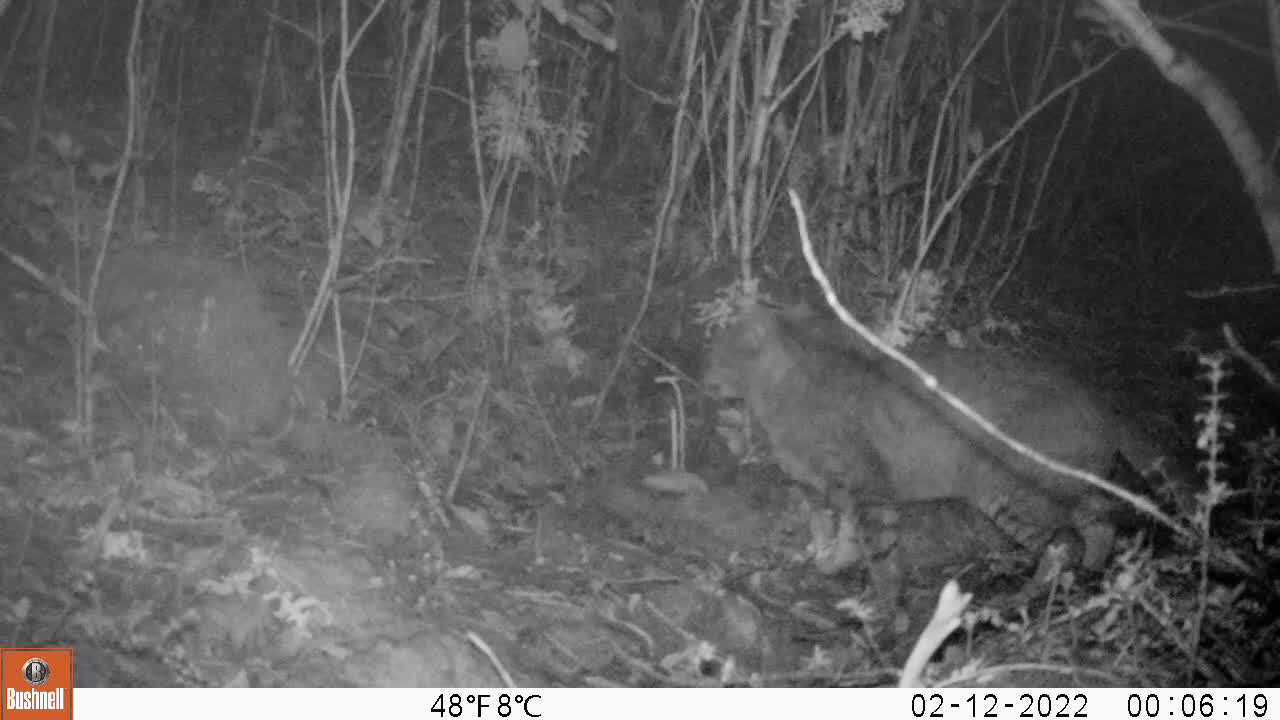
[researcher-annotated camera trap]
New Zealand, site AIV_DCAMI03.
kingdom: Animalia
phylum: Chordata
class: Mammalia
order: Carnivora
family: Felidae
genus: Felis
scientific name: Felis catus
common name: domestic cat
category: cat